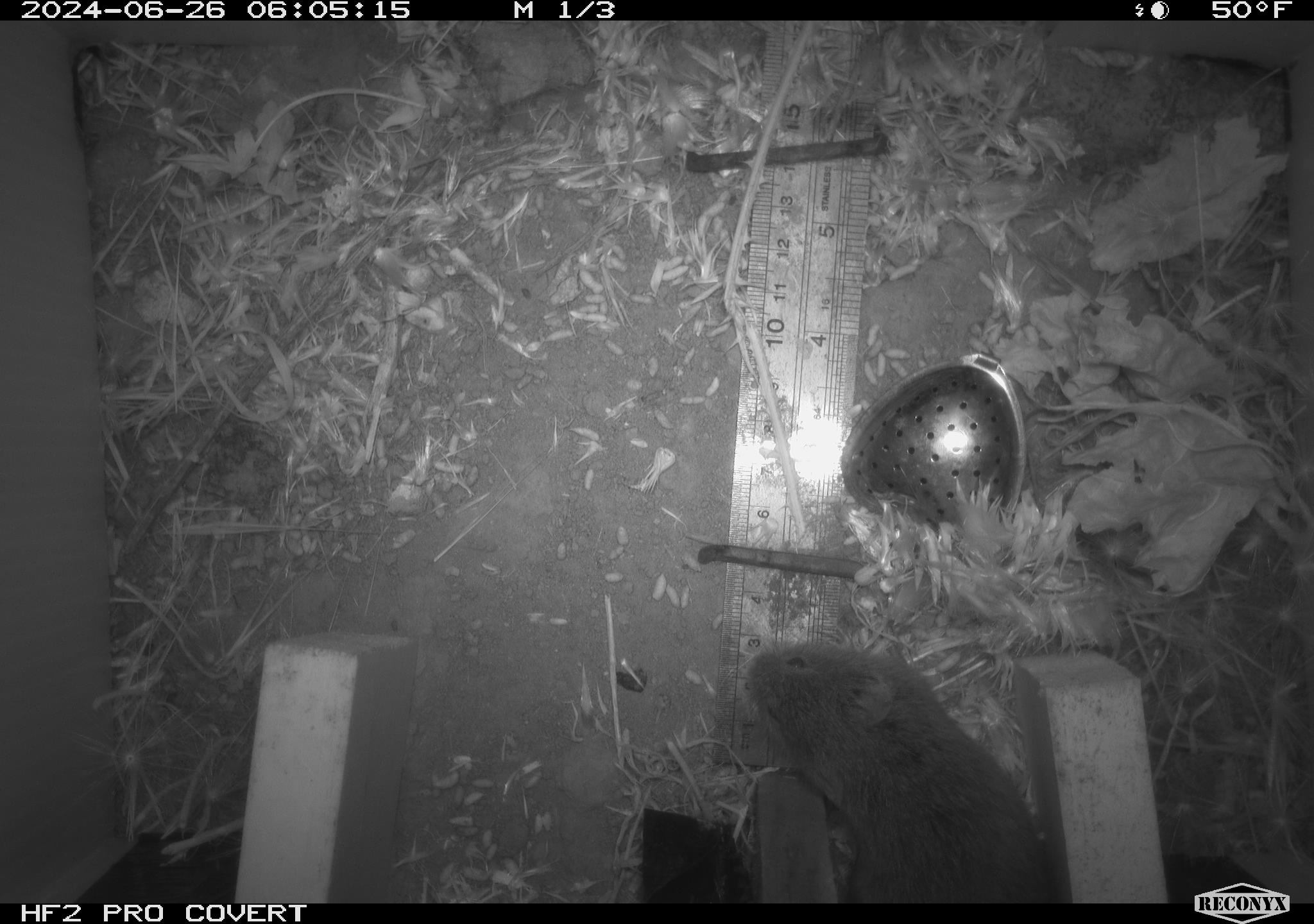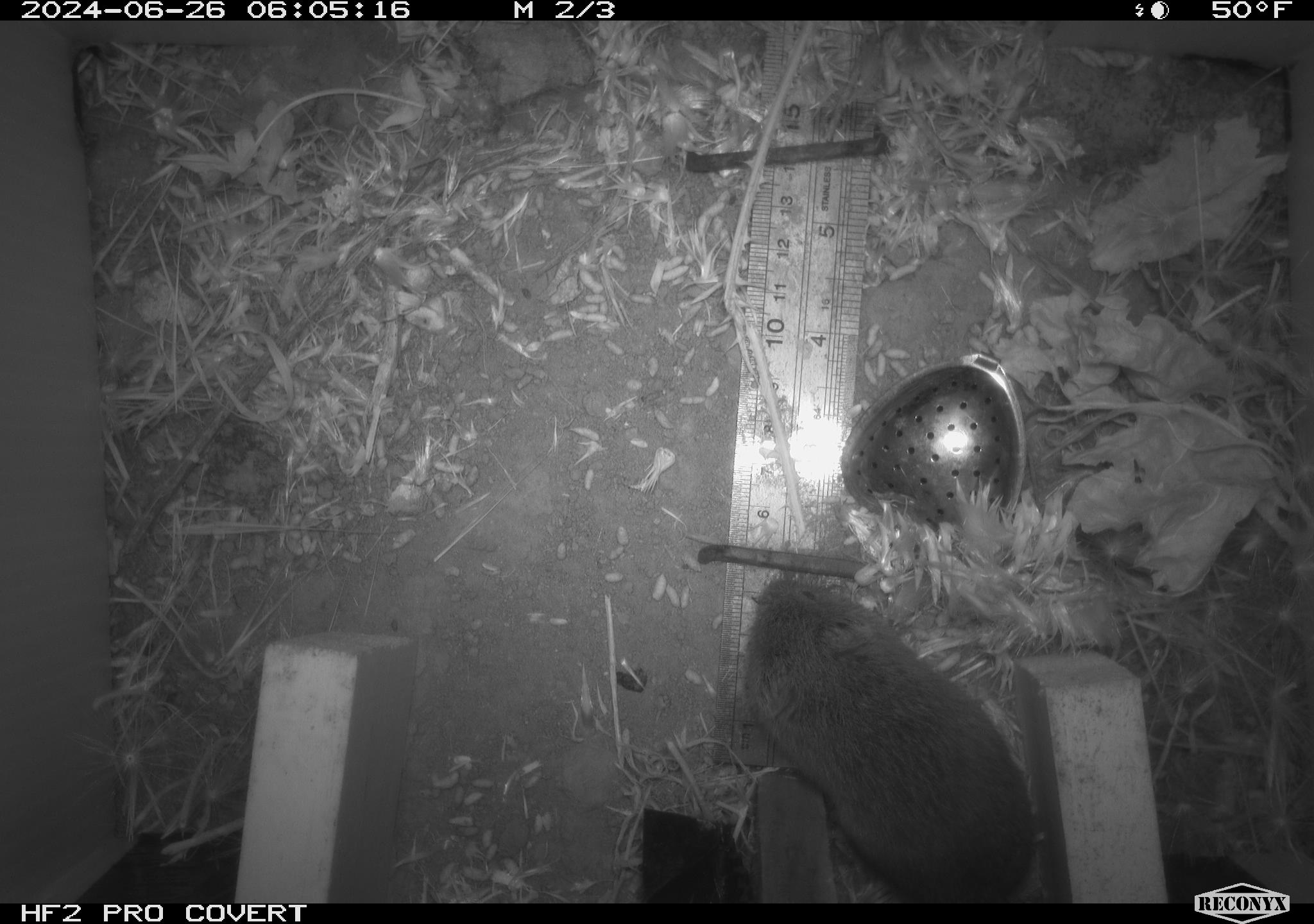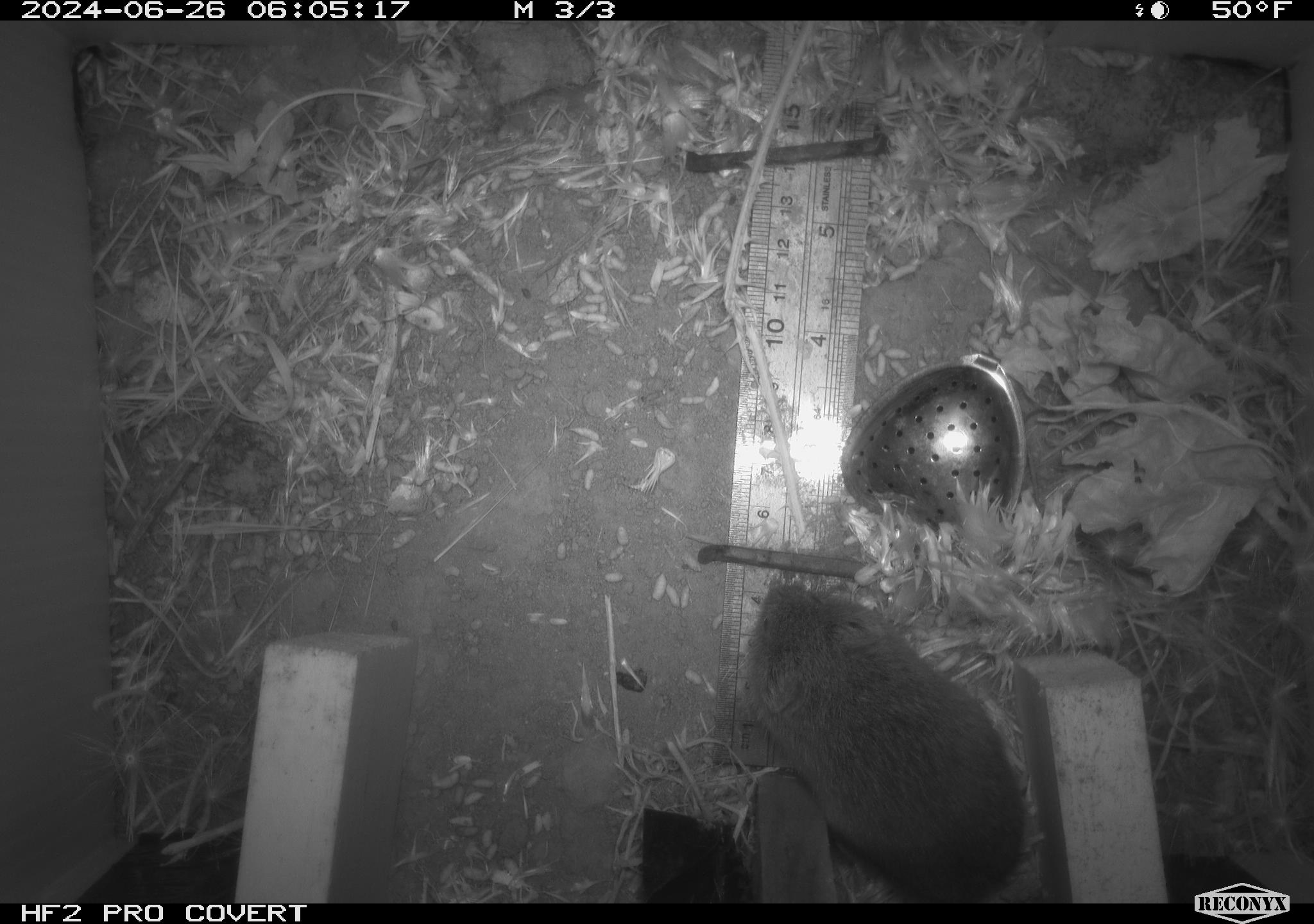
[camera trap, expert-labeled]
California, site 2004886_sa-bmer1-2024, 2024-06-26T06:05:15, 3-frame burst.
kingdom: Animalia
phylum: Chordata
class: Mammalia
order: Rodentia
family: Cricetidae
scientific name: Cricetidae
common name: hamsters, voles, lemmings, and allies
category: cricetidae family